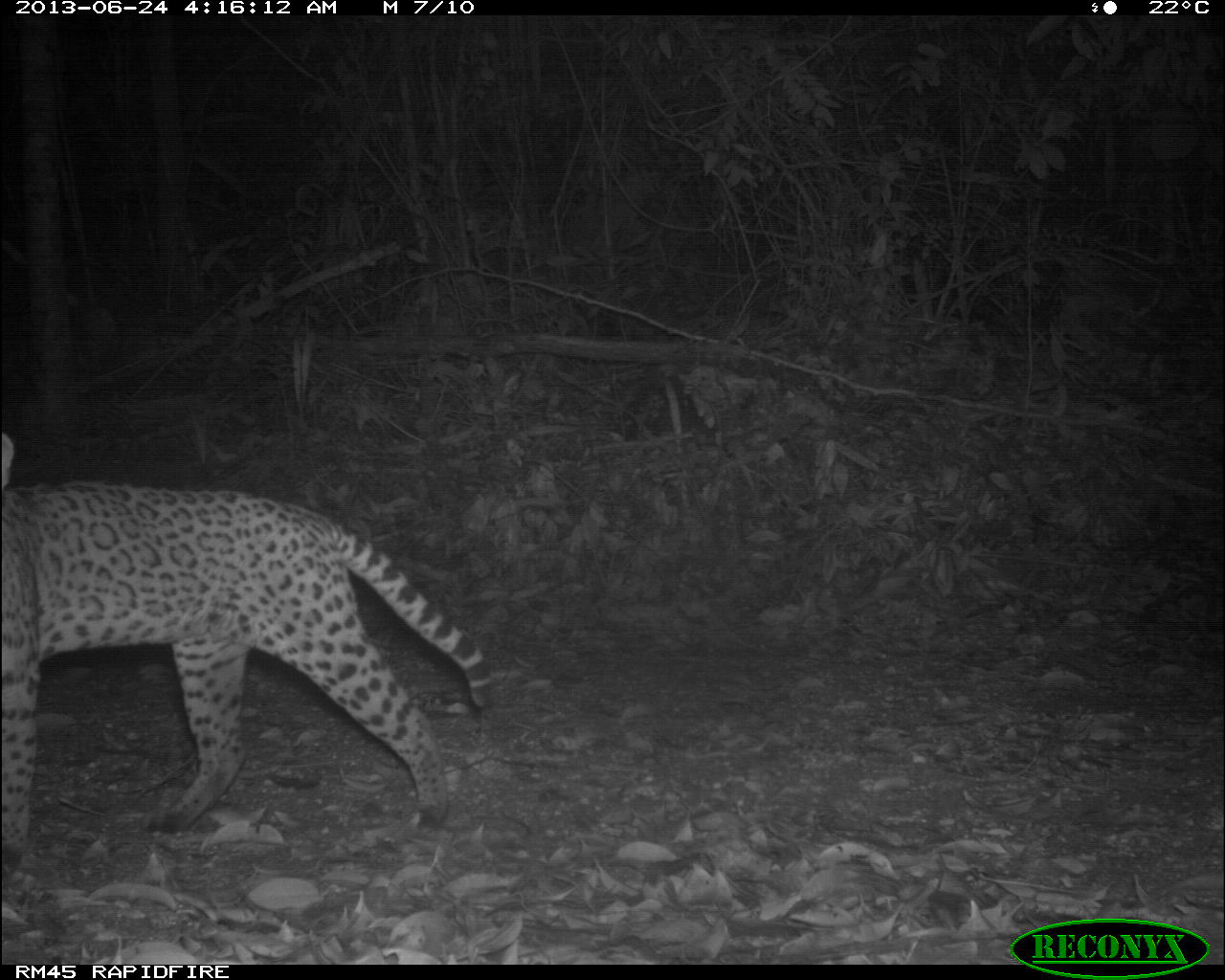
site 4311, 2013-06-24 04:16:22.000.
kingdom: Animalia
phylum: Chordata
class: Mammalia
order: Carnivora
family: Felidae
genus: Leopardus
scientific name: Leopardus pardalis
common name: ocelot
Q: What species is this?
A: Leopardus pardalis (ocelot).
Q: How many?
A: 1.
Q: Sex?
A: Female.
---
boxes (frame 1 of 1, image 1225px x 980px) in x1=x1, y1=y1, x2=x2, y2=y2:
leopardus pardalis: x1=0, y1=431, x2=494, y2=882